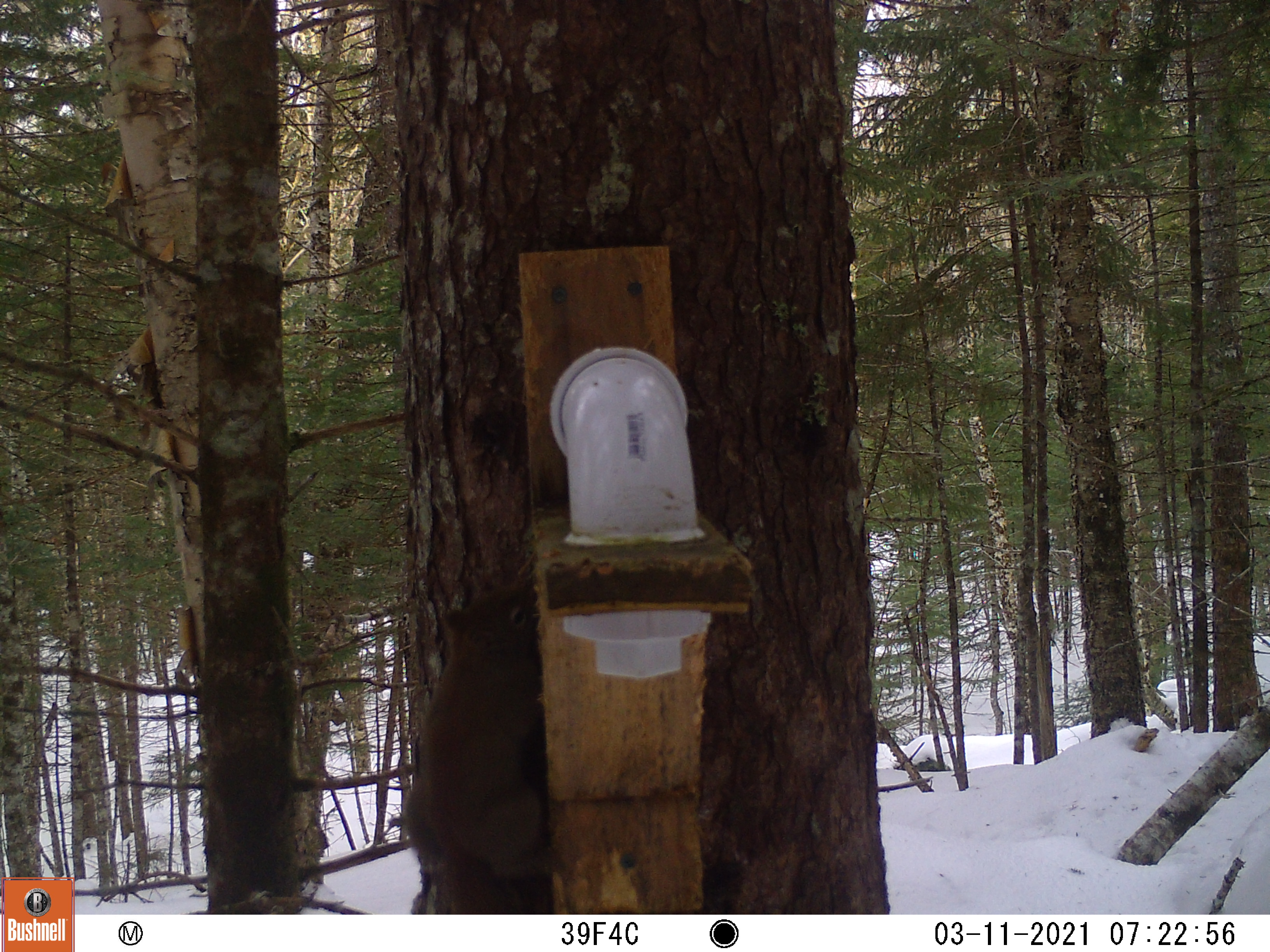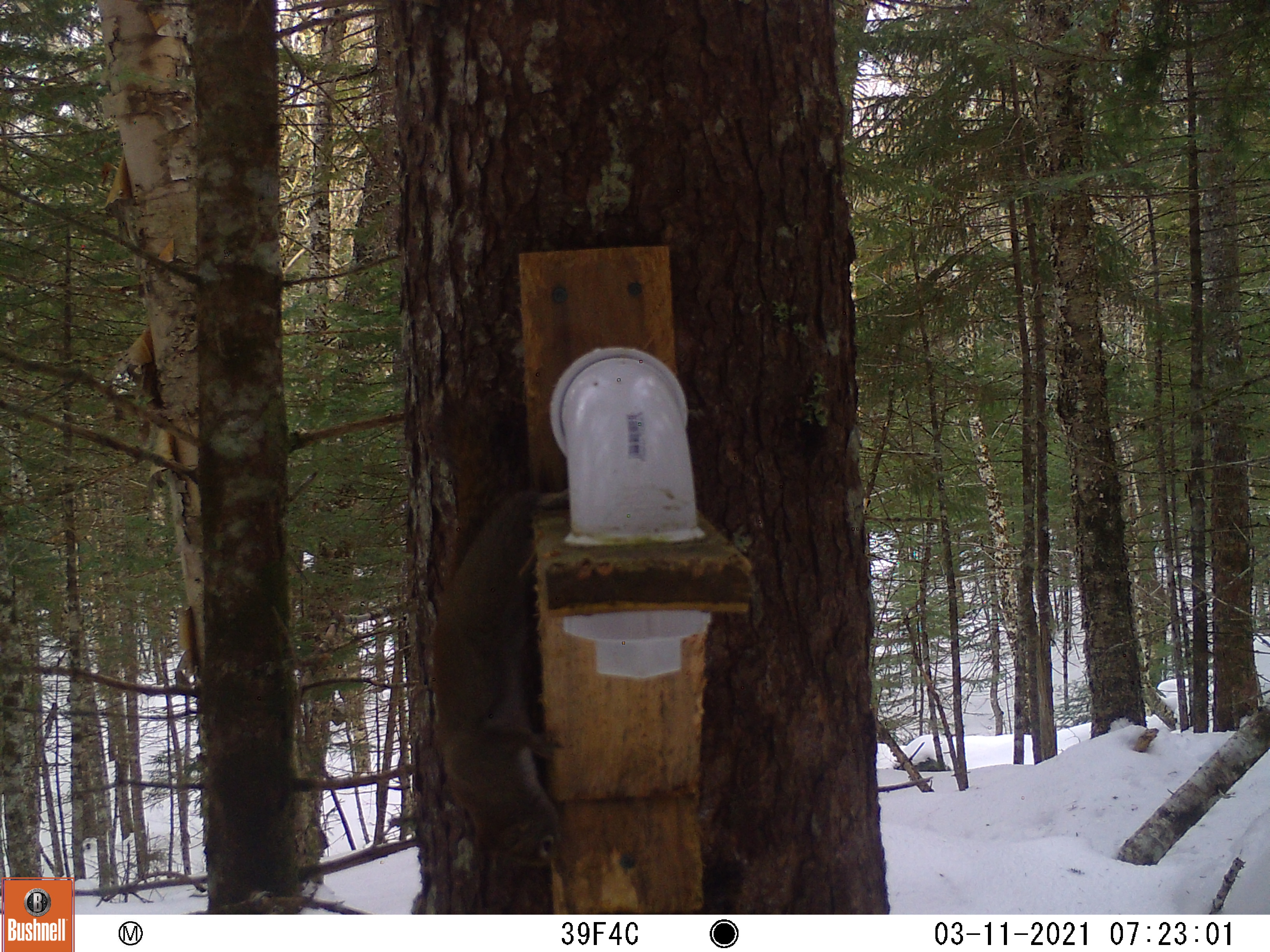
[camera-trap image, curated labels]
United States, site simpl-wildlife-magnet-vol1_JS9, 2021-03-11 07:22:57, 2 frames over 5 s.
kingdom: Animalia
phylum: Chordata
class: Mammalia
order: Rodentia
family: Sciuridae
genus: Tamiasciurus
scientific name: Tamiasciurus hudsonicus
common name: red squirrel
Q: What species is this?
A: Red squirrel (Tamiasciurus hudsonicus).